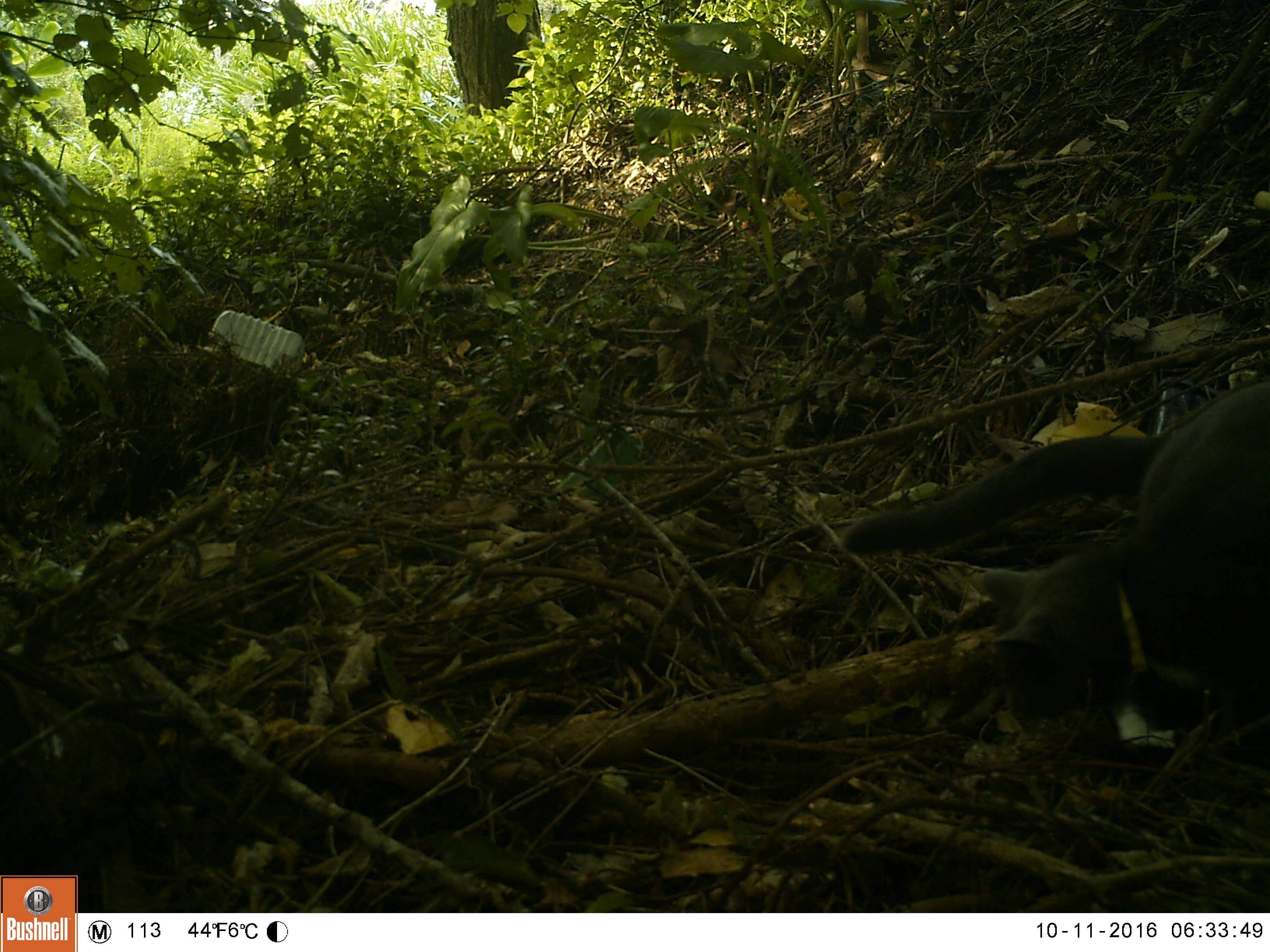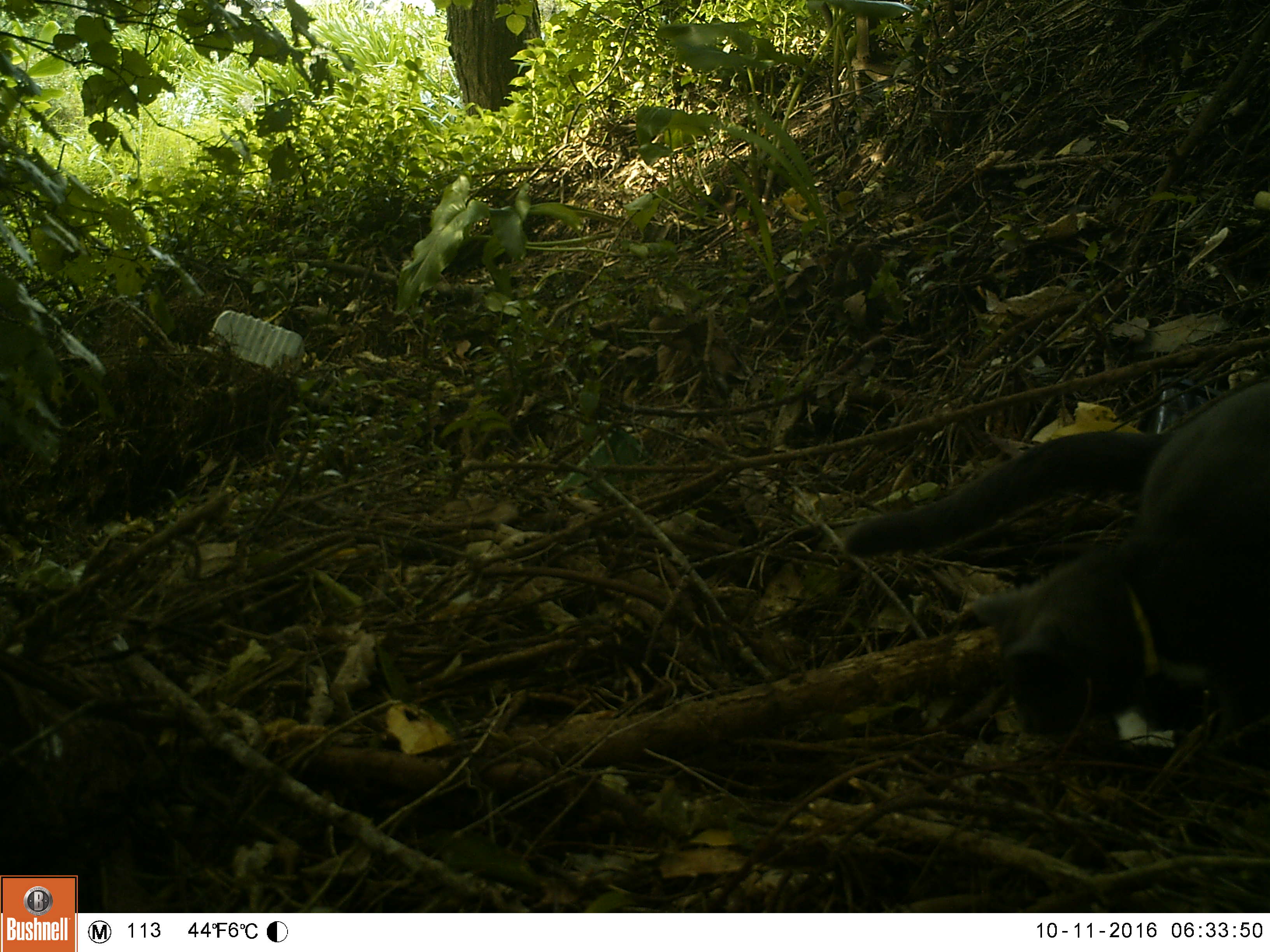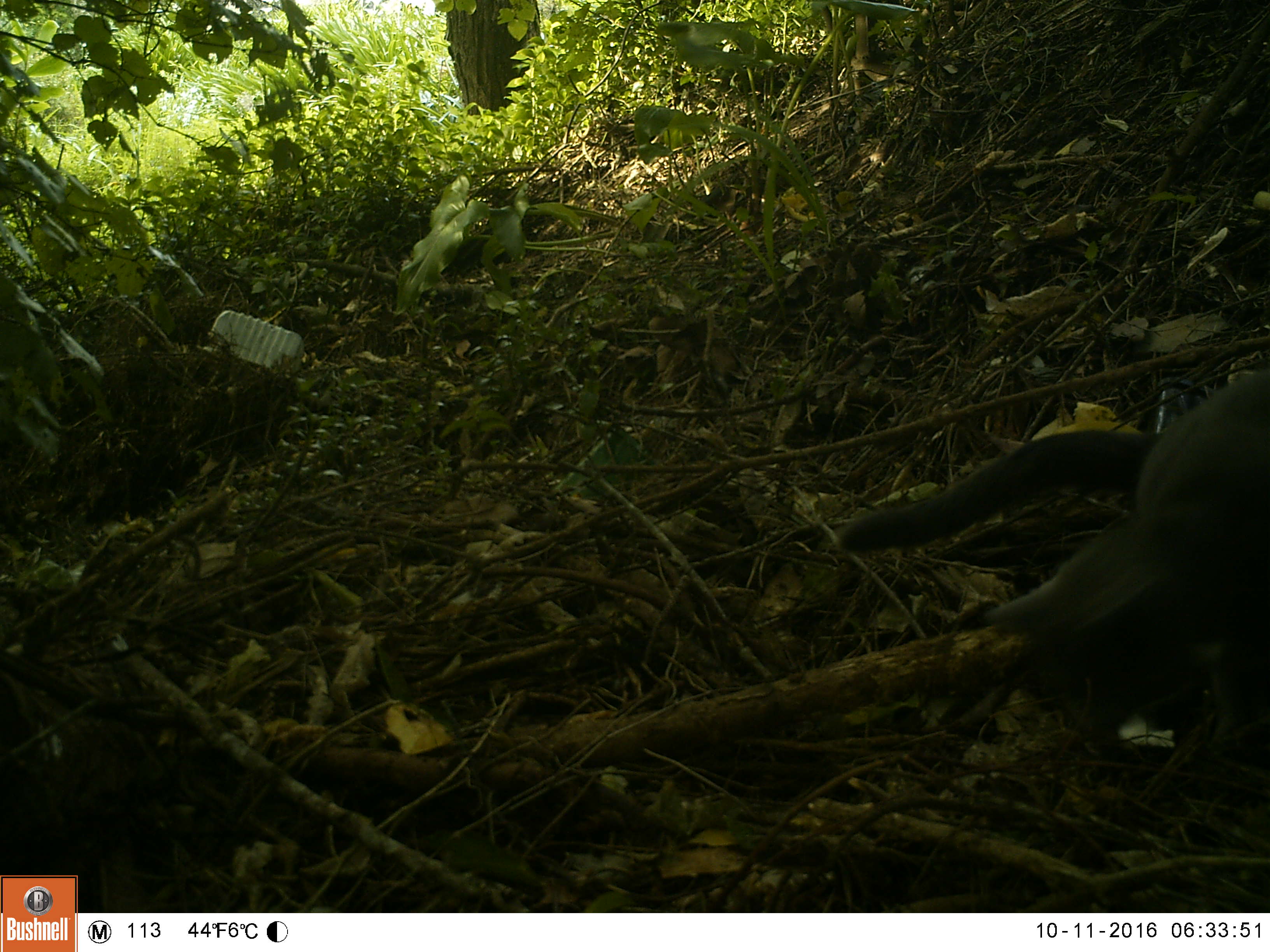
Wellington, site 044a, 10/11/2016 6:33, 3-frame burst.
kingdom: Animalia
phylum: Chordata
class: Mammalia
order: Carnivora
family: Felidae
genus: Felis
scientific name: Felis catus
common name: cat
Cat (Felis catus).